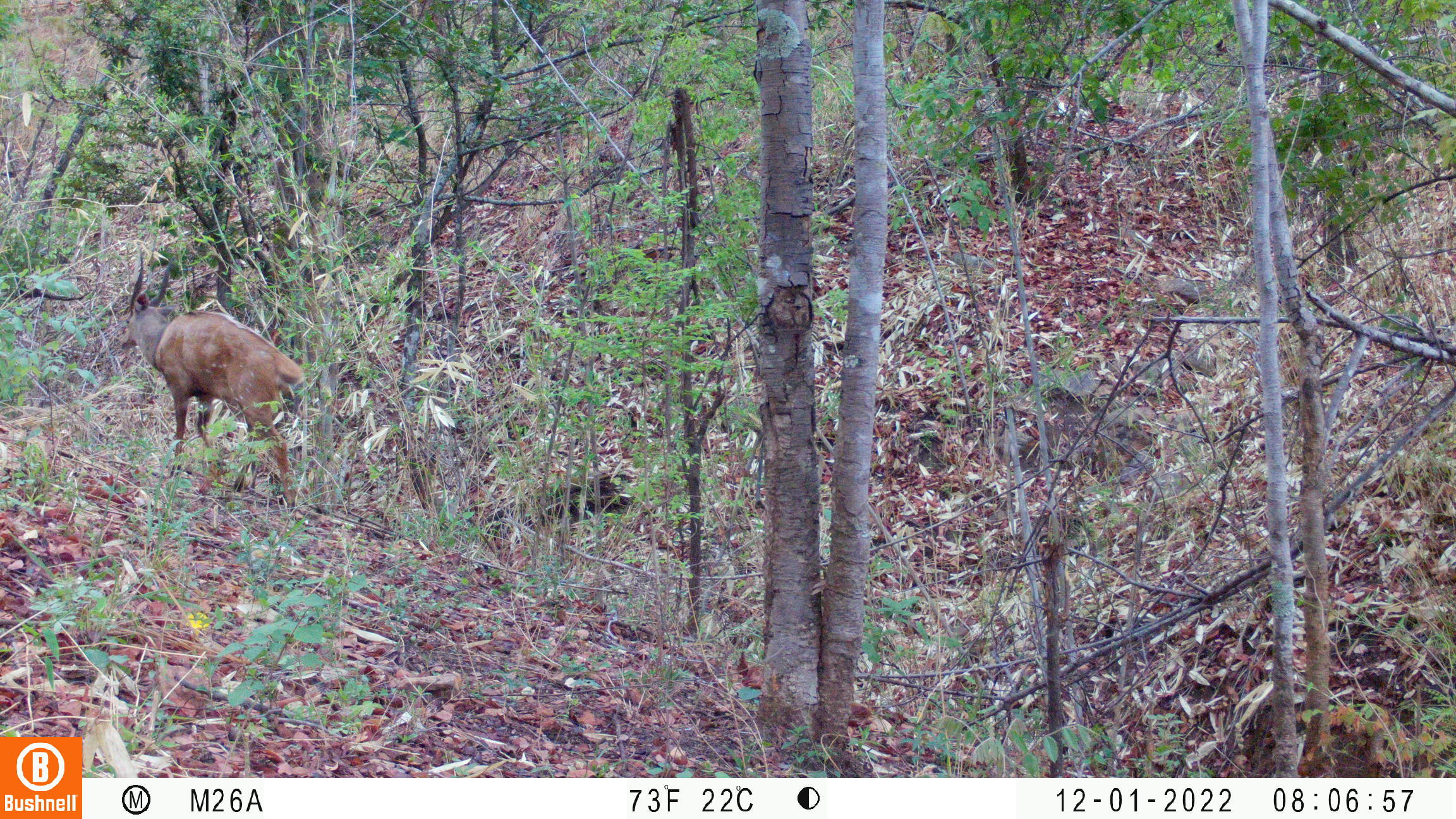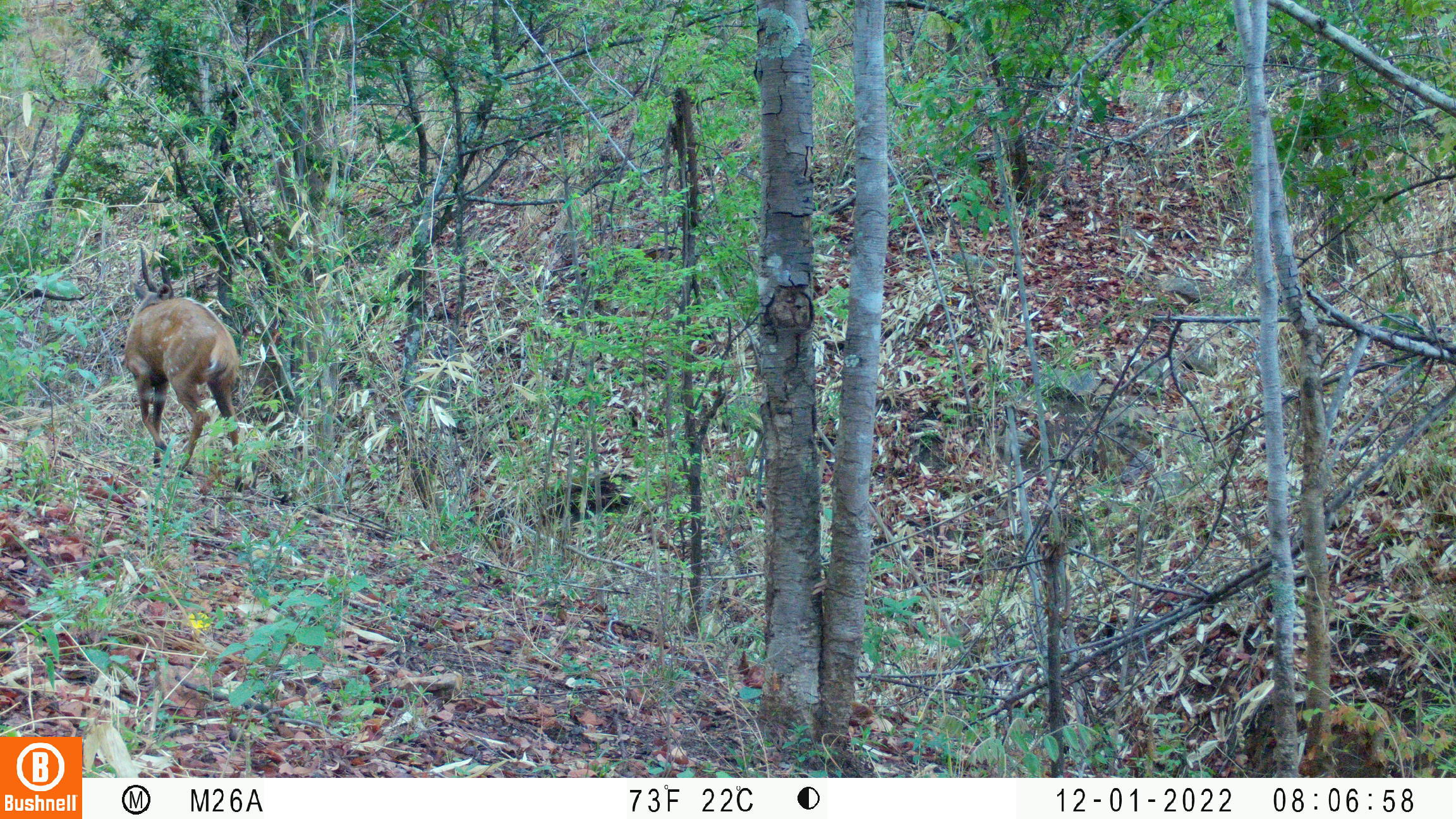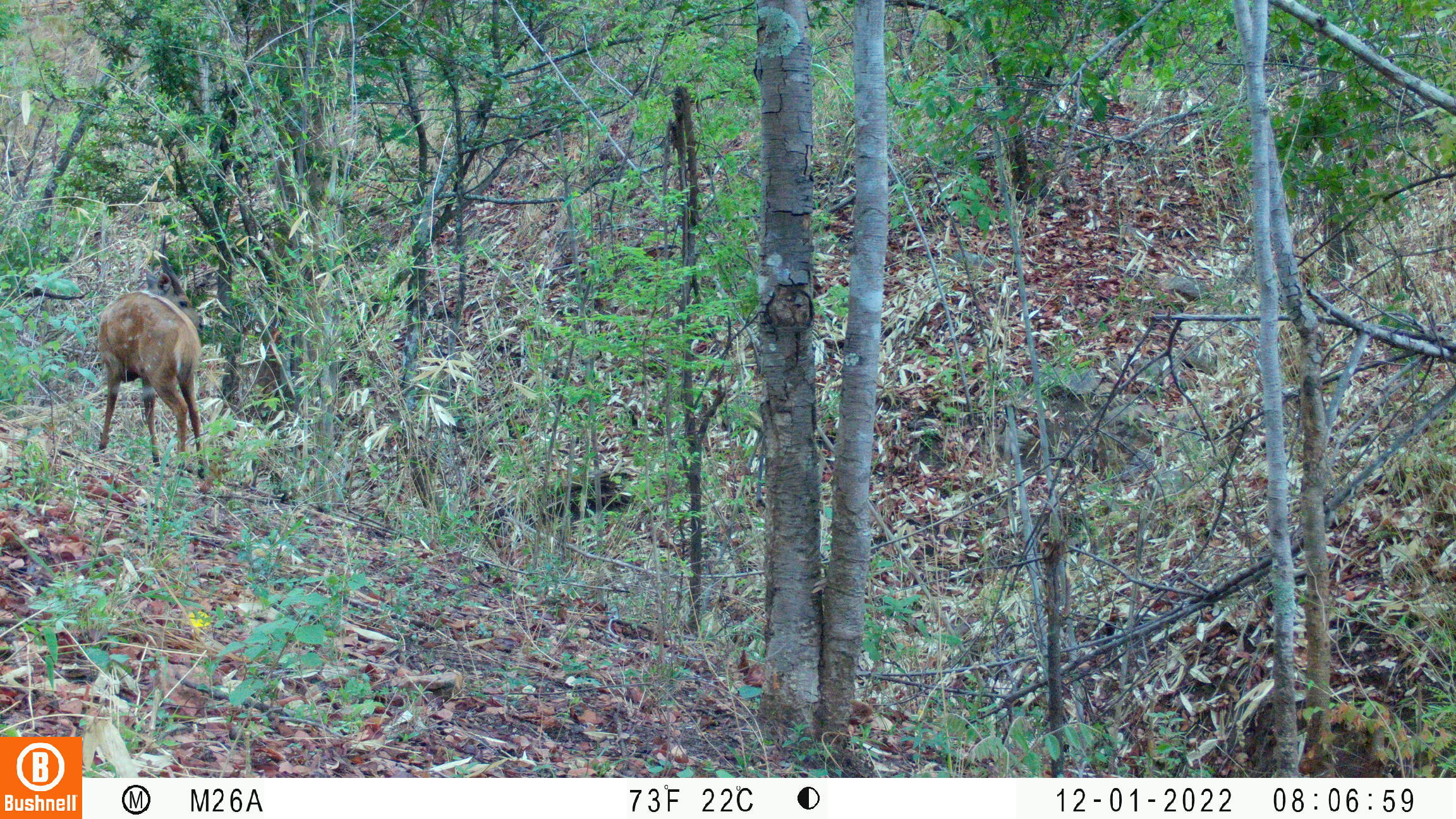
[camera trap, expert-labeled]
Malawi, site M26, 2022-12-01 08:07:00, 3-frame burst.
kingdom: Animalia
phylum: Chordata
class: Mammalia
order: Artiodactyla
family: Bovidae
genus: Tragelaphus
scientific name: Tragelaphus sylvaticus sylvaticus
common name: cape bushbuck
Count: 1.